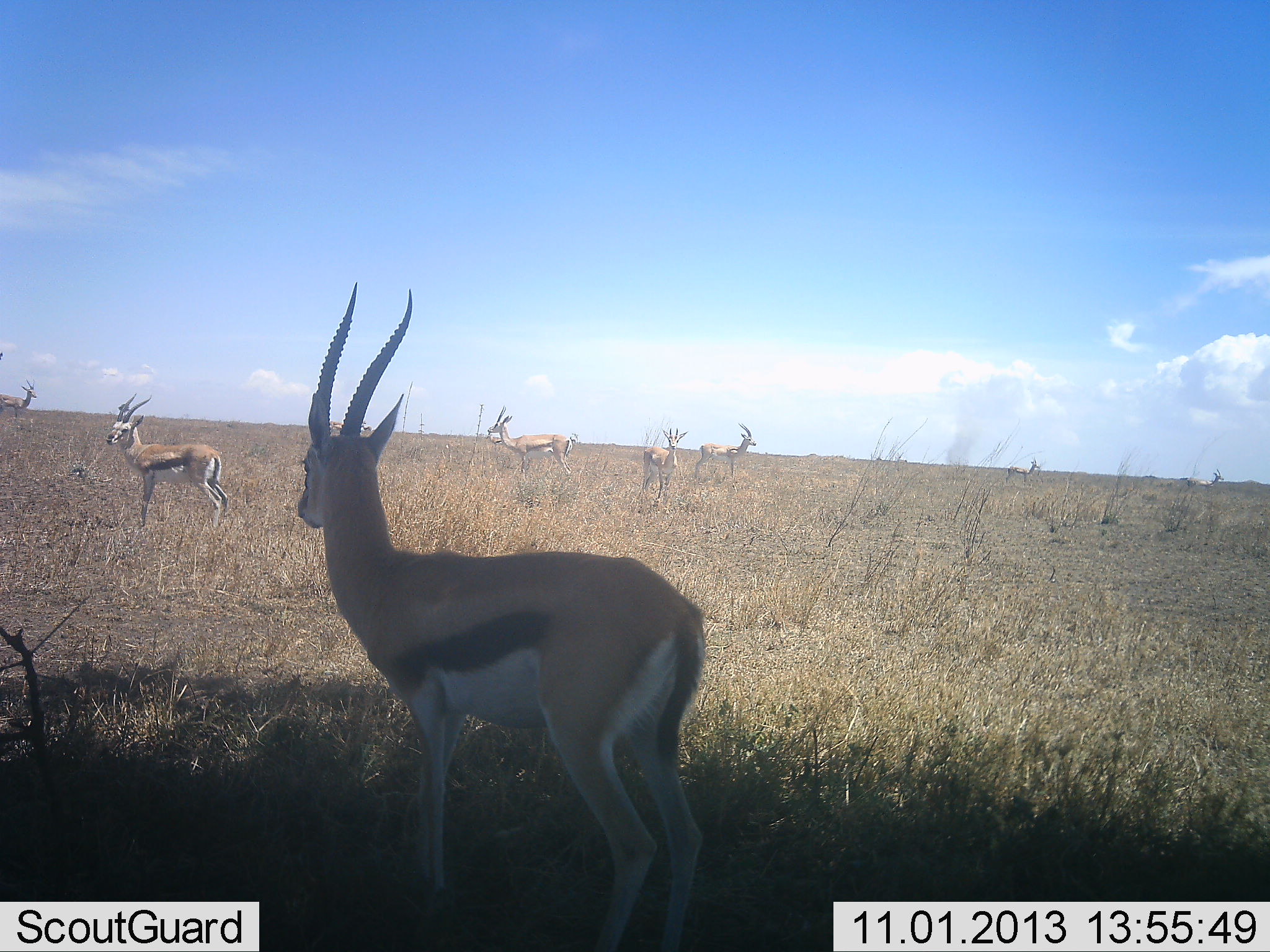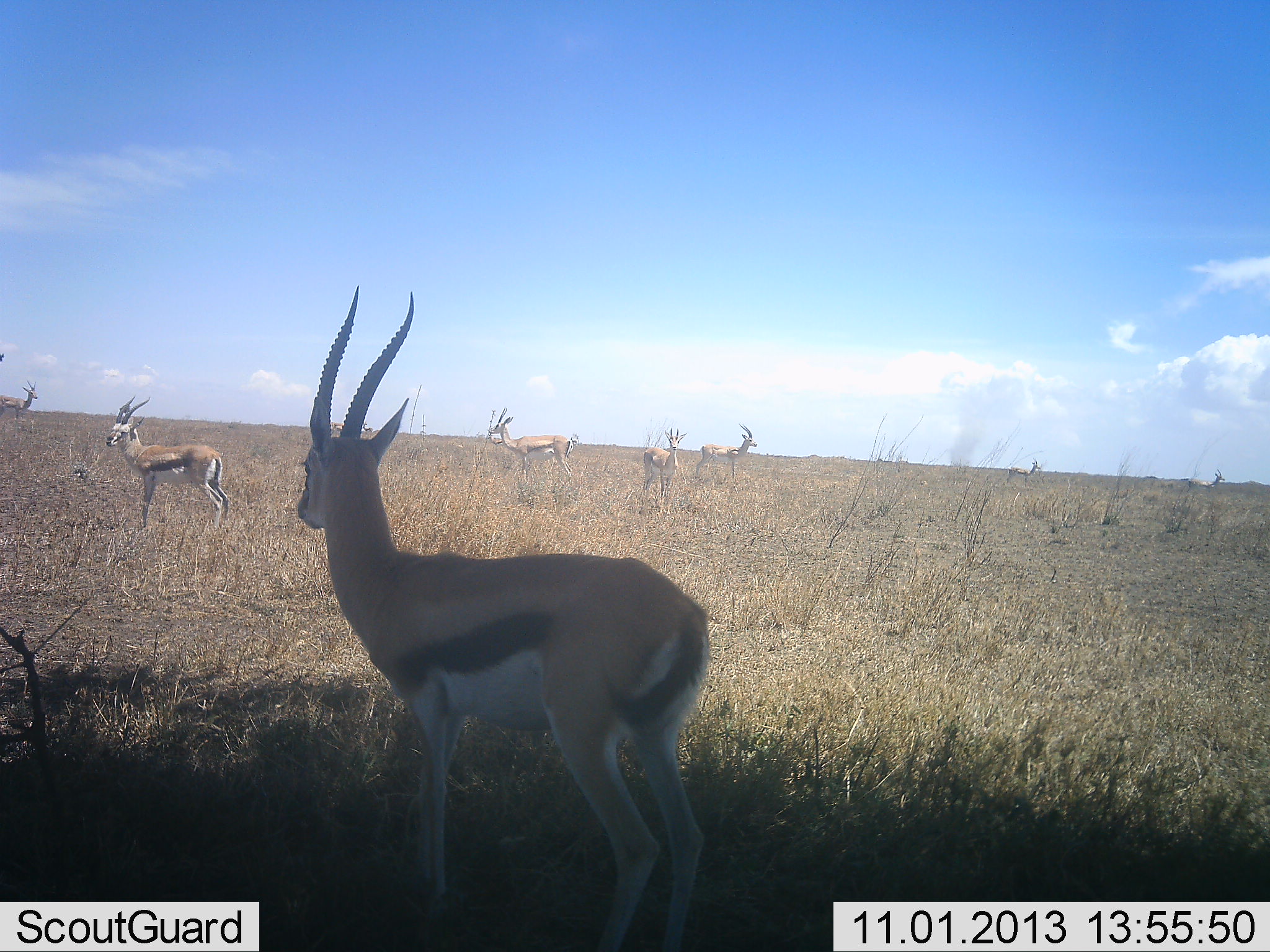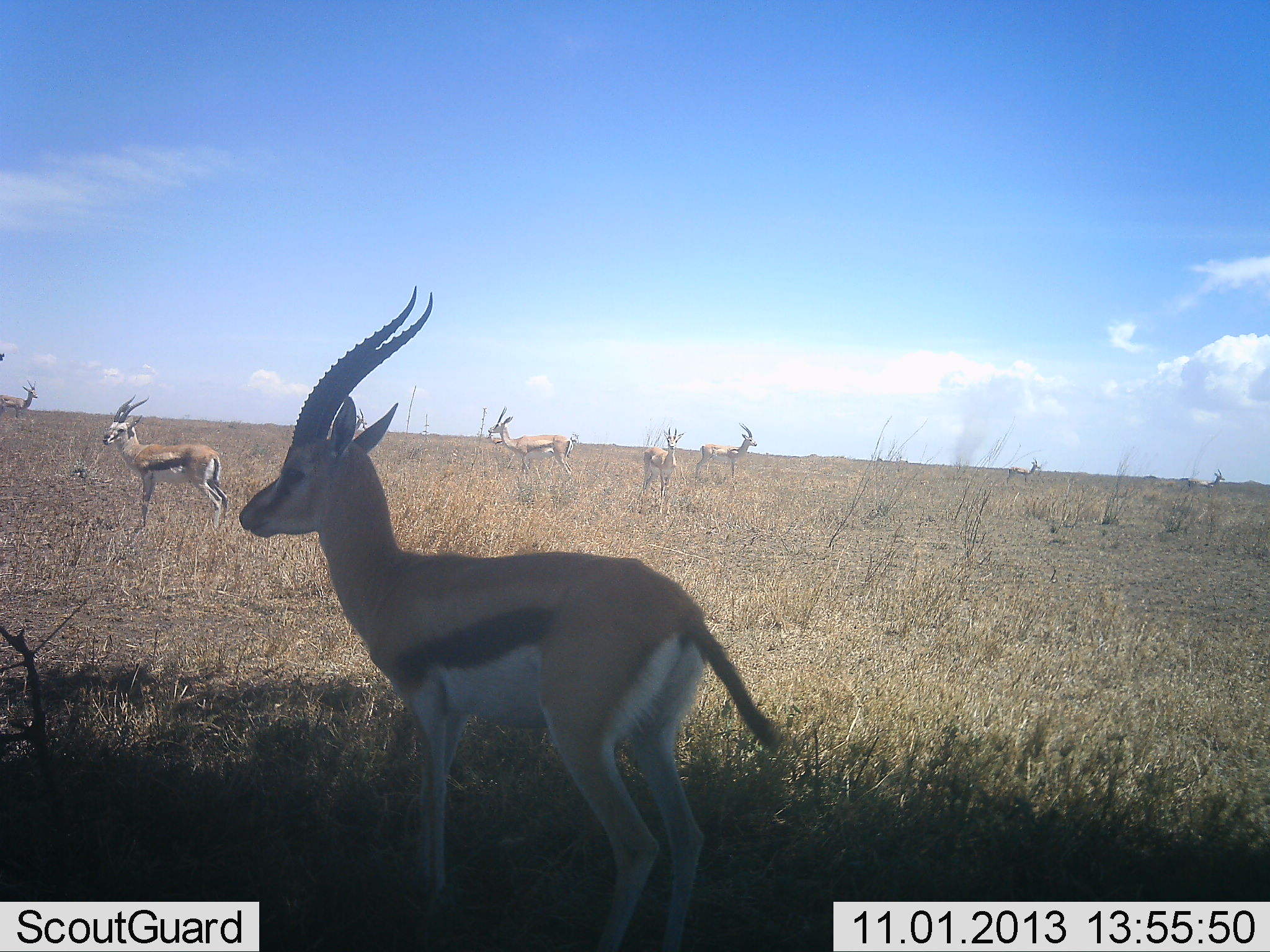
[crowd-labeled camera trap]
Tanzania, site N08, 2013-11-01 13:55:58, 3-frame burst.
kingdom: Animalia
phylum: Chordata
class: Mammalia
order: Artiodactyla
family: Bovidae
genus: Eudorcas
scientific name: Eudorcas thomsonii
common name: thomson's gazelle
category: gazellethomsons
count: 6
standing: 100%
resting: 0%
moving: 7%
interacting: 0%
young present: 0%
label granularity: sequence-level